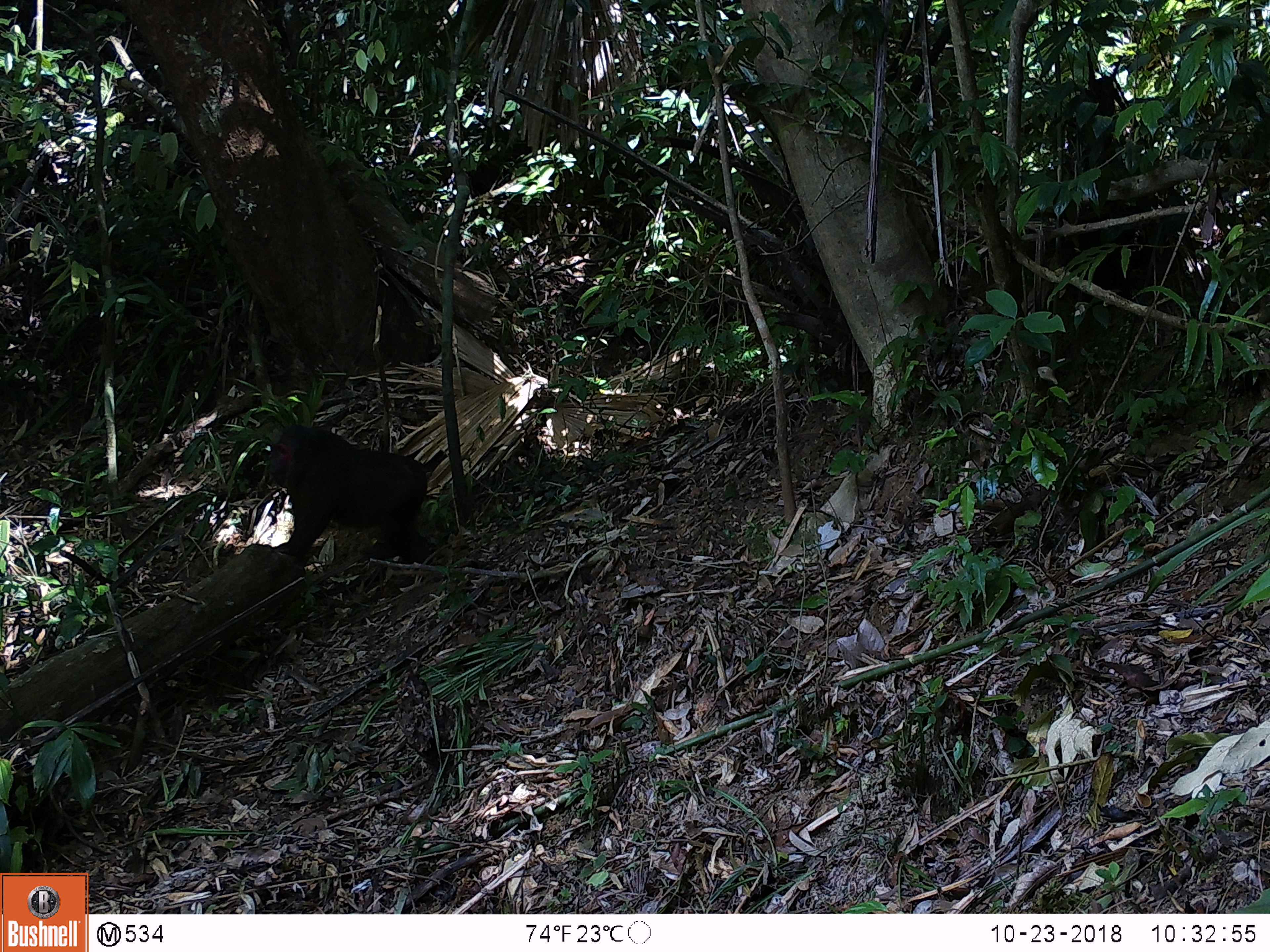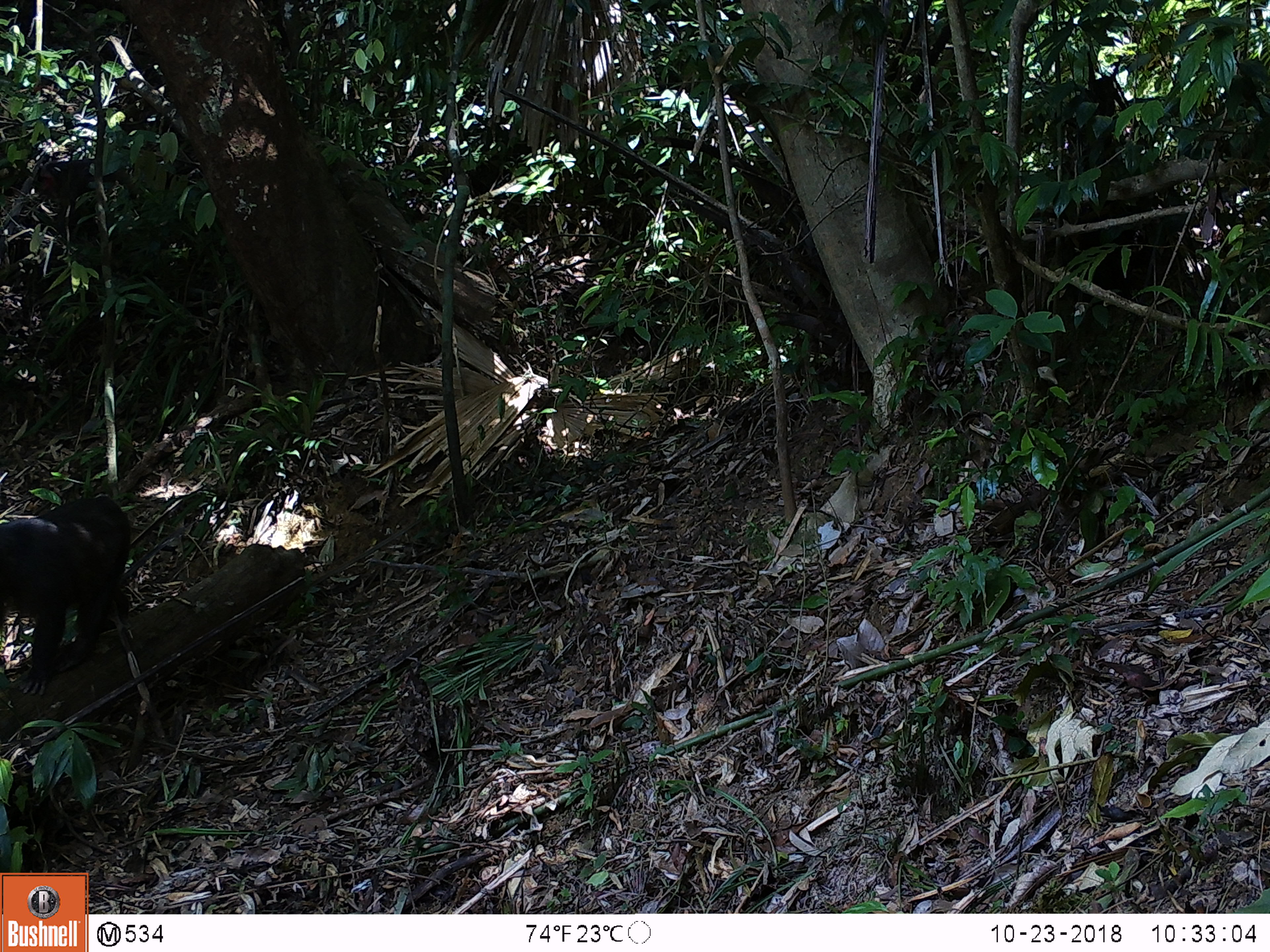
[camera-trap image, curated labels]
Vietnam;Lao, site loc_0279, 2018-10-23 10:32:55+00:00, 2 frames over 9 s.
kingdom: Animalia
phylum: Chordata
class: Mammalia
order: Primates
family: Cercopithecidae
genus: Macaca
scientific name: Macaca arctoides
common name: stump-tailed macaque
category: stump tailed macaque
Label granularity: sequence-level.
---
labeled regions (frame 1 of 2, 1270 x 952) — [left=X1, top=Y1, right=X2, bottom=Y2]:
stump tailed macaque: [left=268, top=424, right=435, bottom=564]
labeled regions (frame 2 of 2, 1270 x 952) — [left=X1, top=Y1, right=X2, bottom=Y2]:
stump tailed macaque: [left=0, top=495, right=130, bottom=695]; [left=40, top=157, right=136, bottom=232]